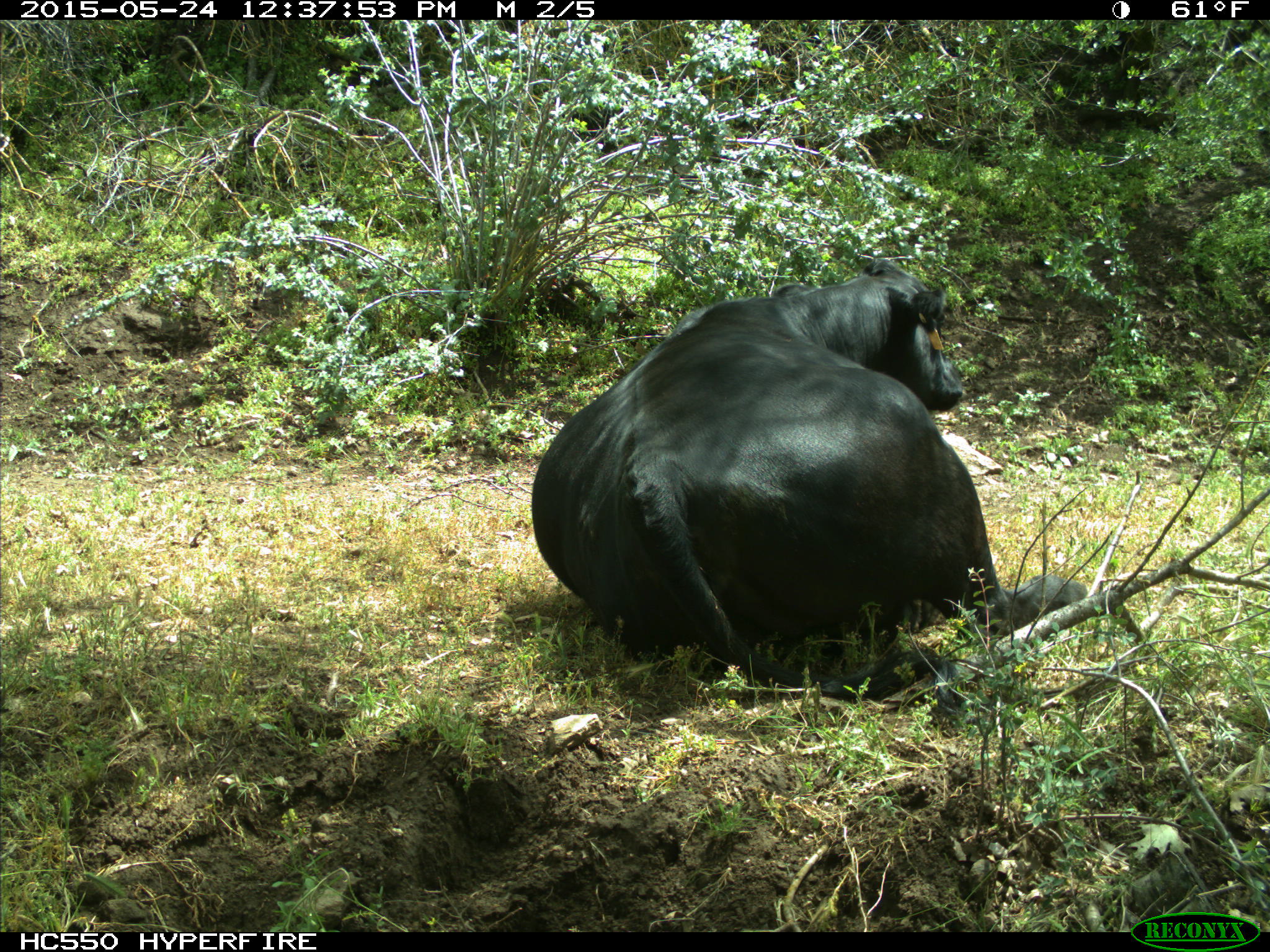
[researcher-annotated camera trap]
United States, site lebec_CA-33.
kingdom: Animalia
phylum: Chordata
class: Mammalia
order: Artiodactyla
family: Bovidae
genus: Bos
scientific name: Bos taurus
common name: domestic cow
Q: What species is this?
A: Bos taurus (domestic cow).